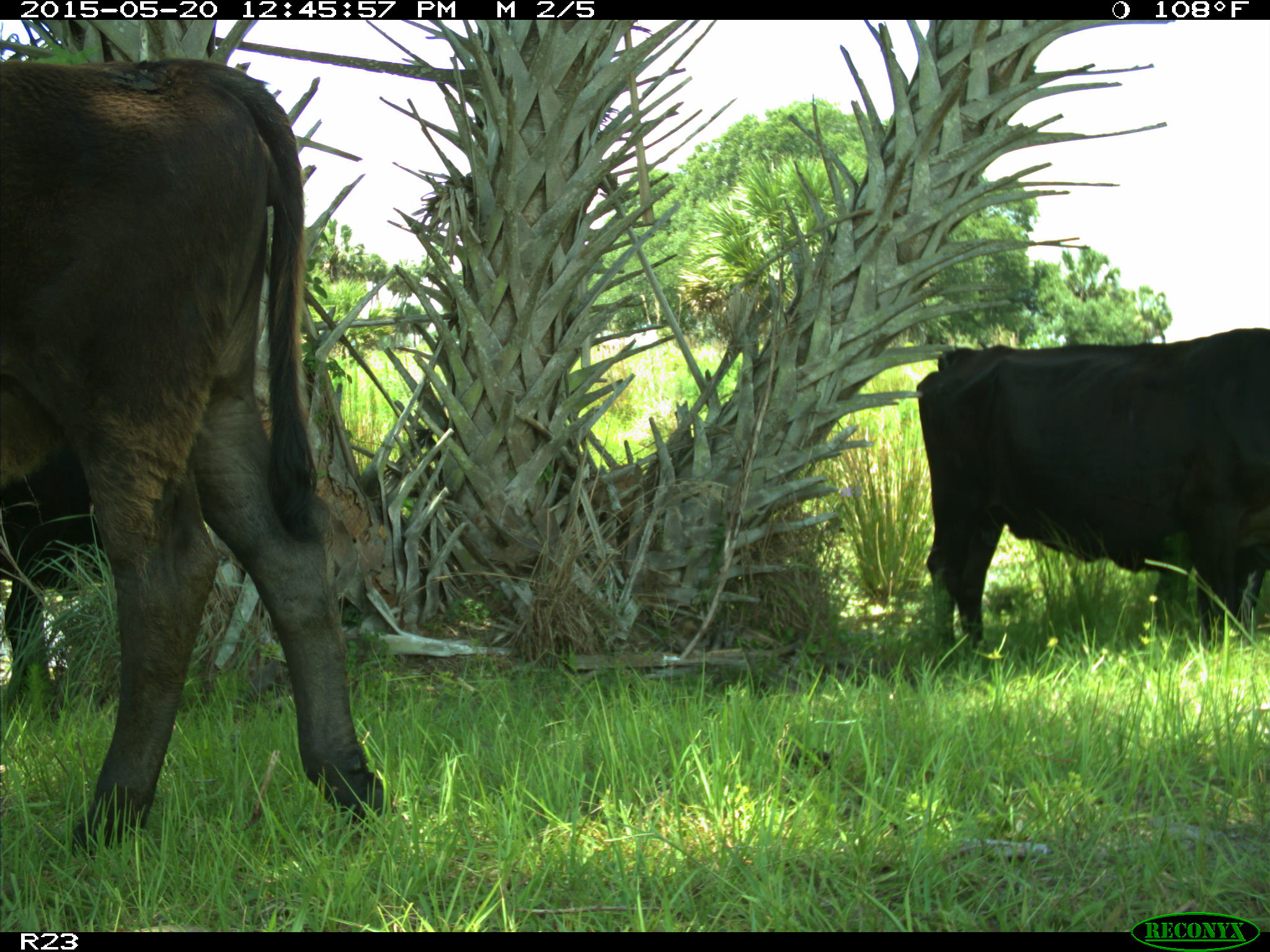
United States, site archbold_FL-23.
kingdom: Animalia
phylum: Chordata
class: Mammalia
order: Artiodactyla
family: Bovidae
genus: Bos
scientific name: Bos taurus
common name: domestic cow